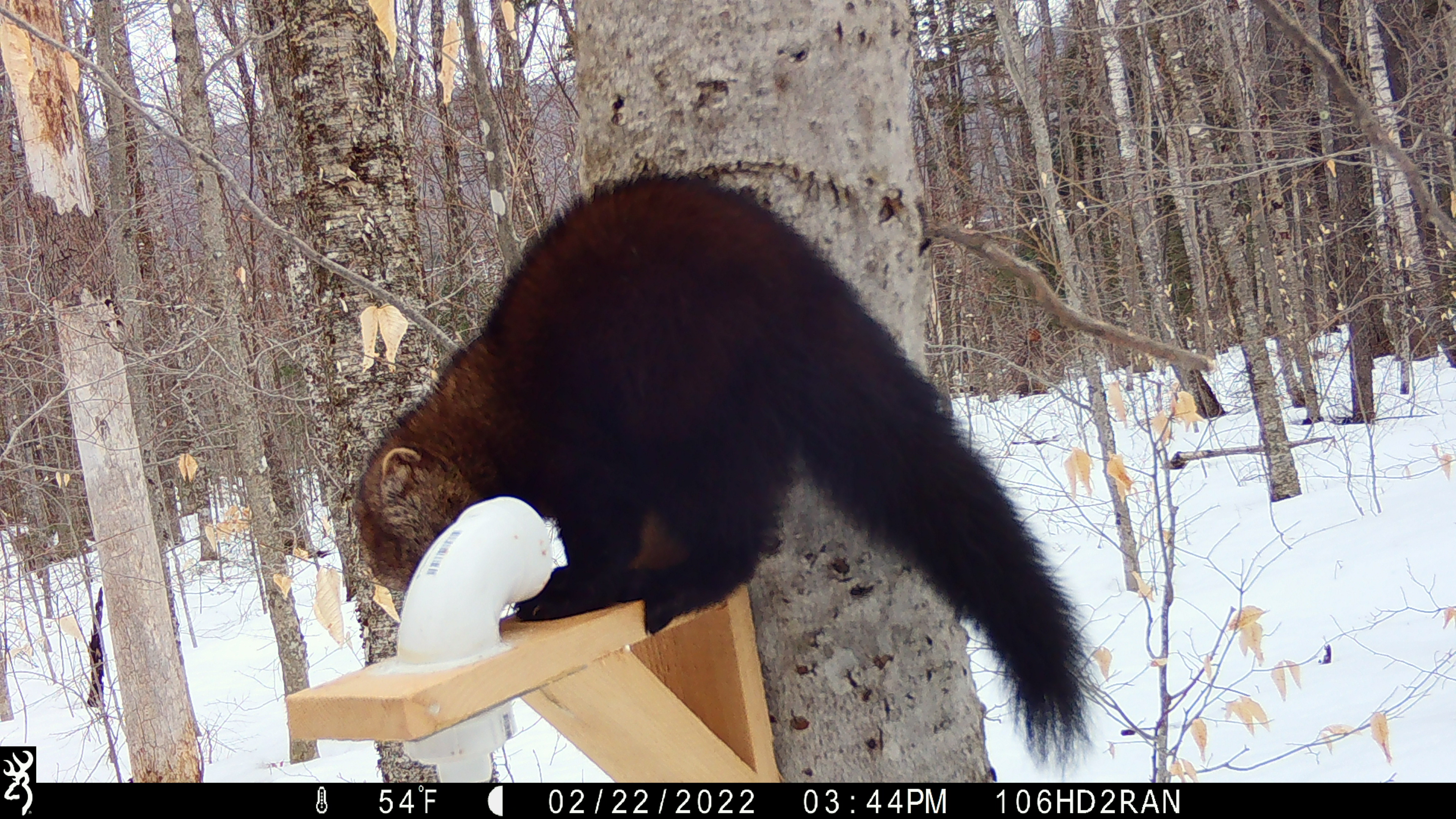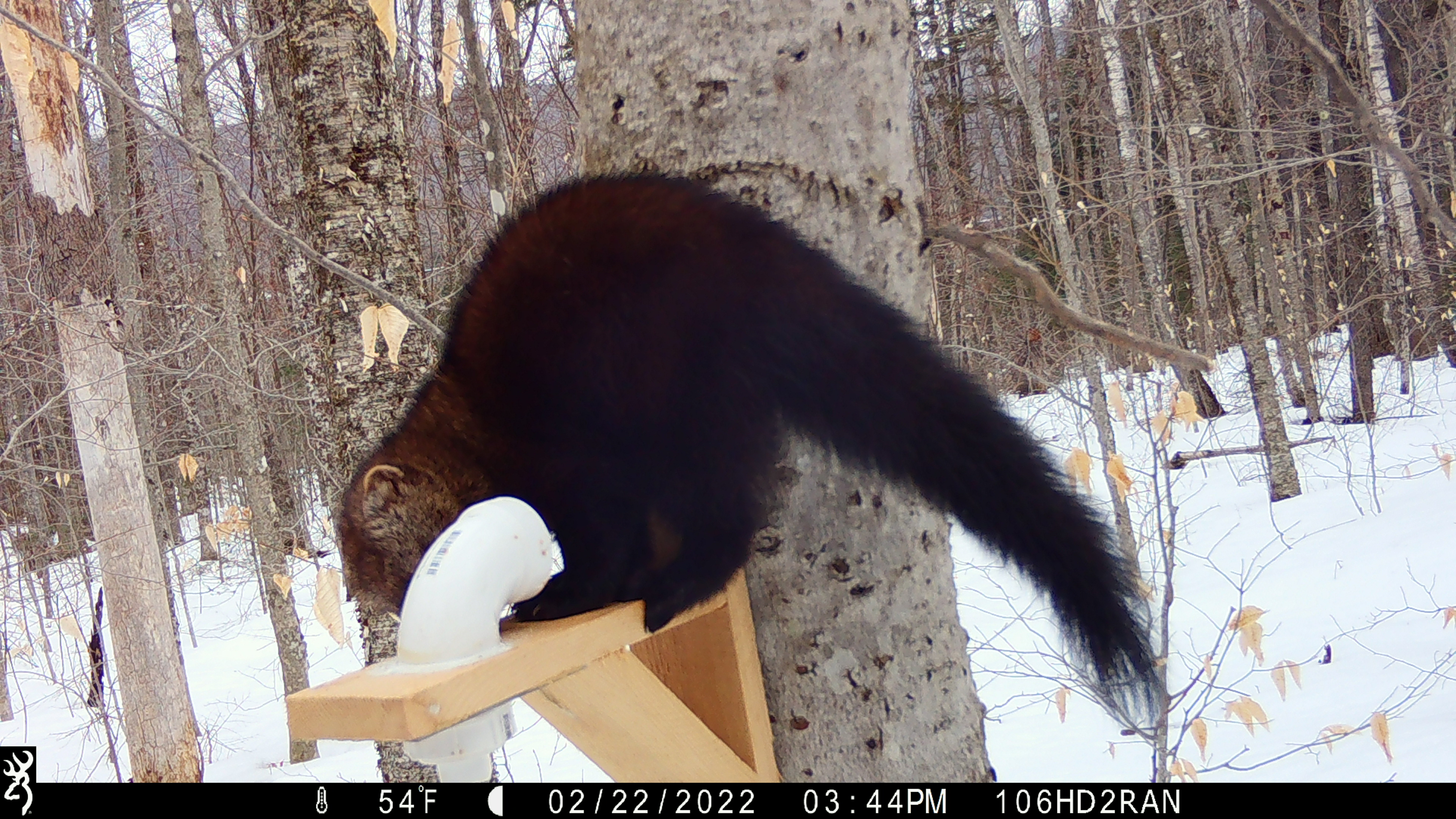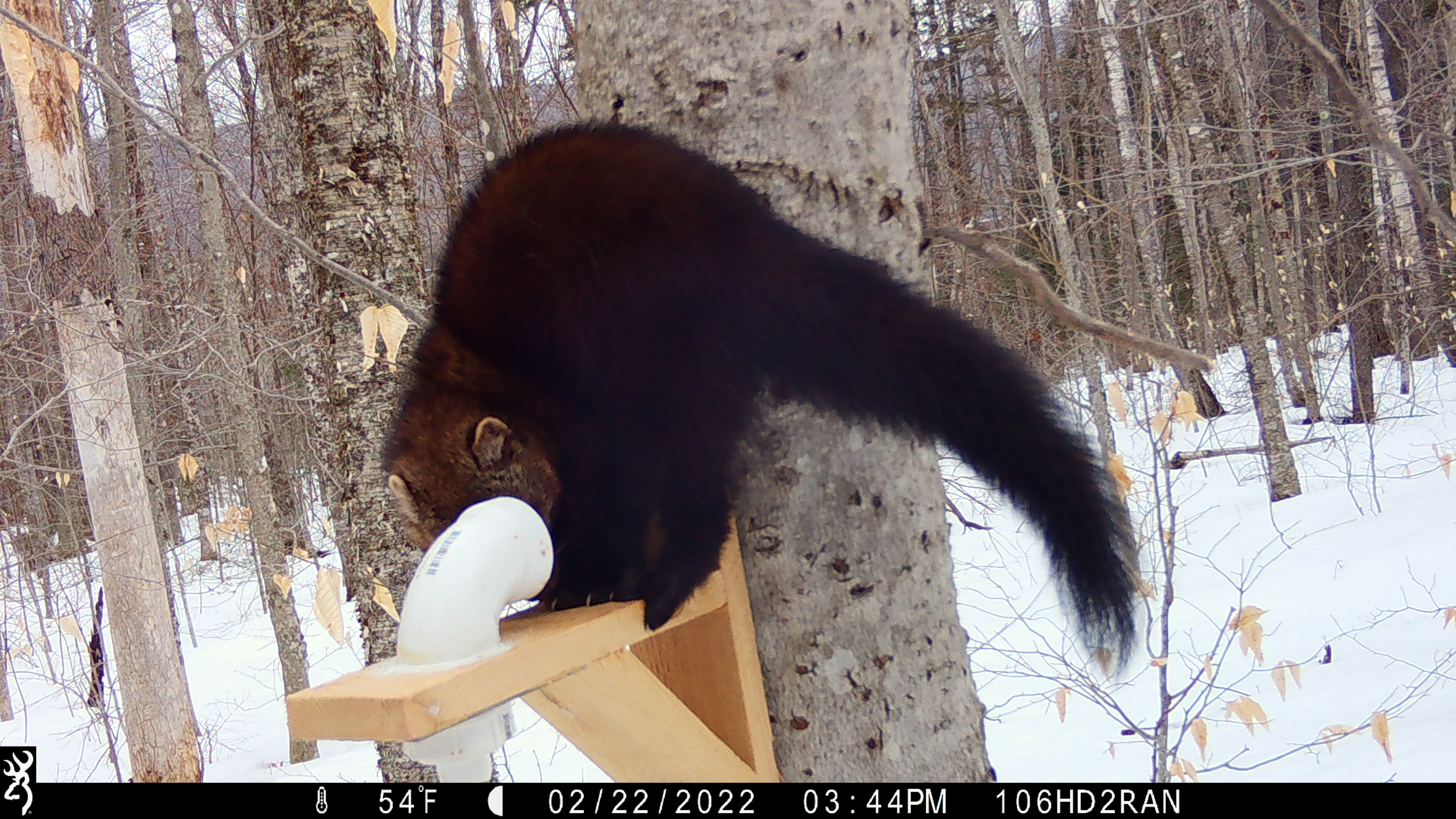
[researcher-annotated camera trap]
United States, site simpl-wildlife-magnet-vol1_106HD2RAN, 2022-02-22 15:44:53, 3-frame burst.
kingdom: Animalia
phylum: Chordata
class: Mammalia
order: Carnivora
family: Mustelidae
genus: Pekania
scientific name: Pekania pennanti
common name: fisher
Fisher (Pekania pennanti).